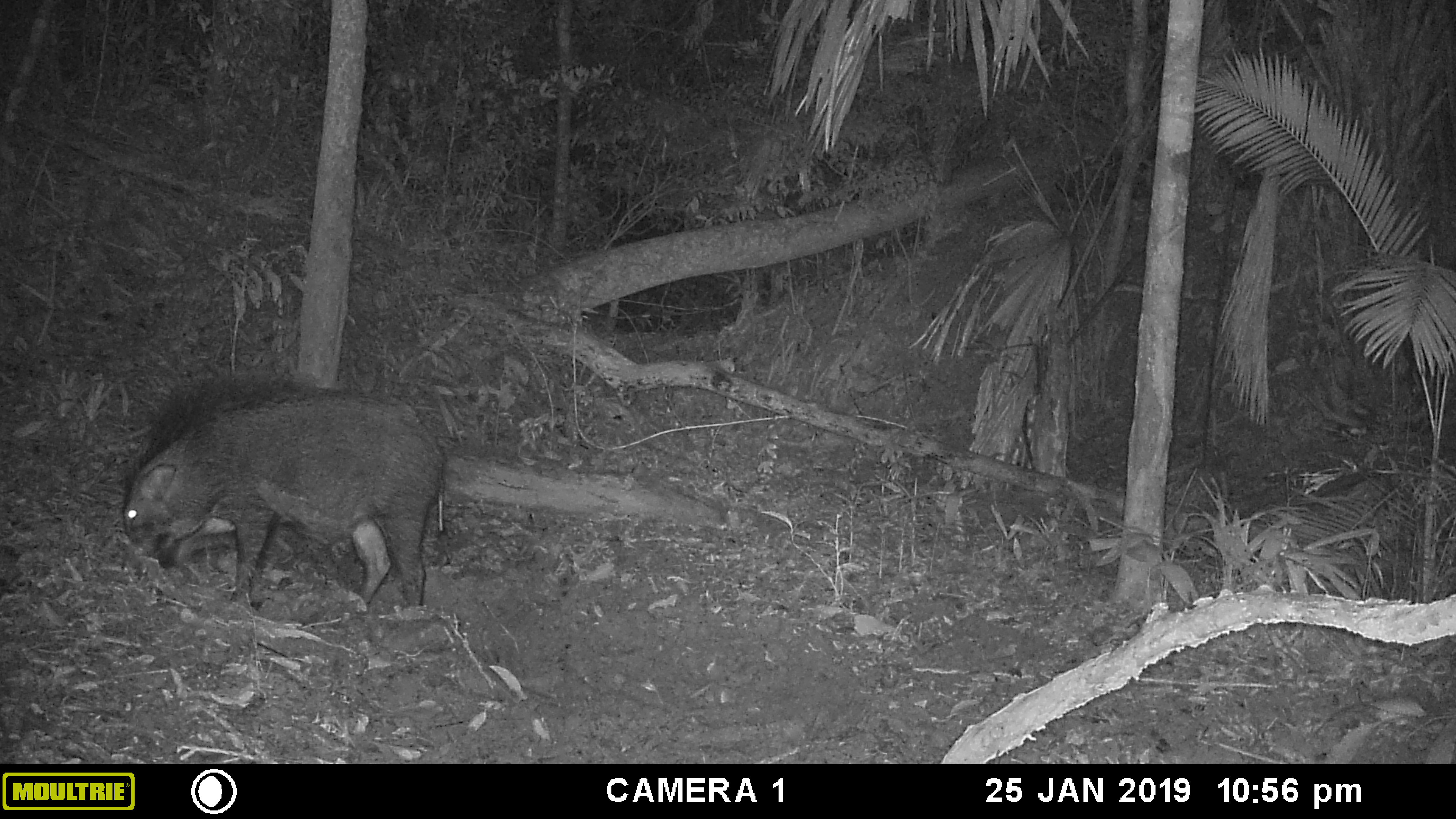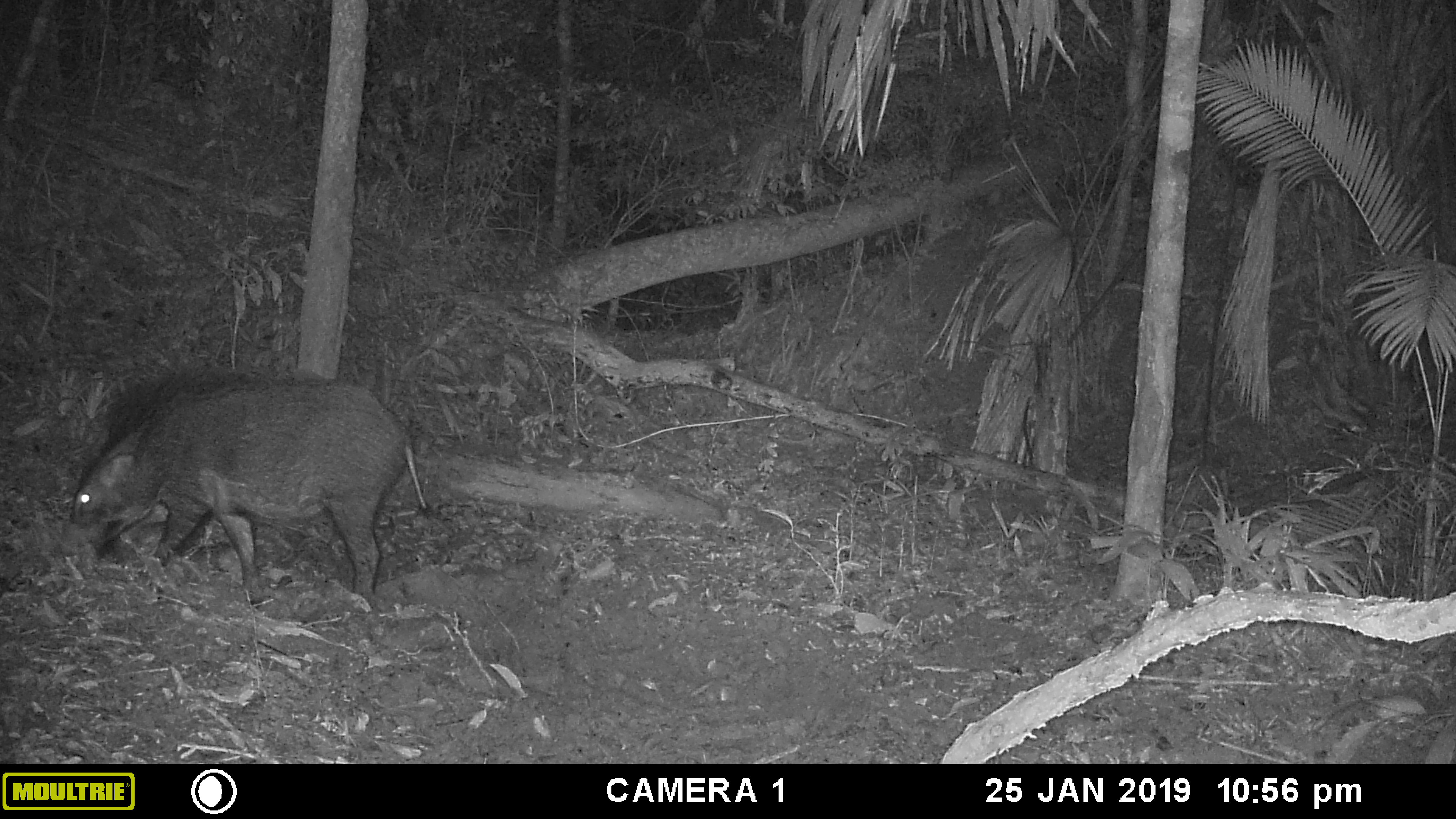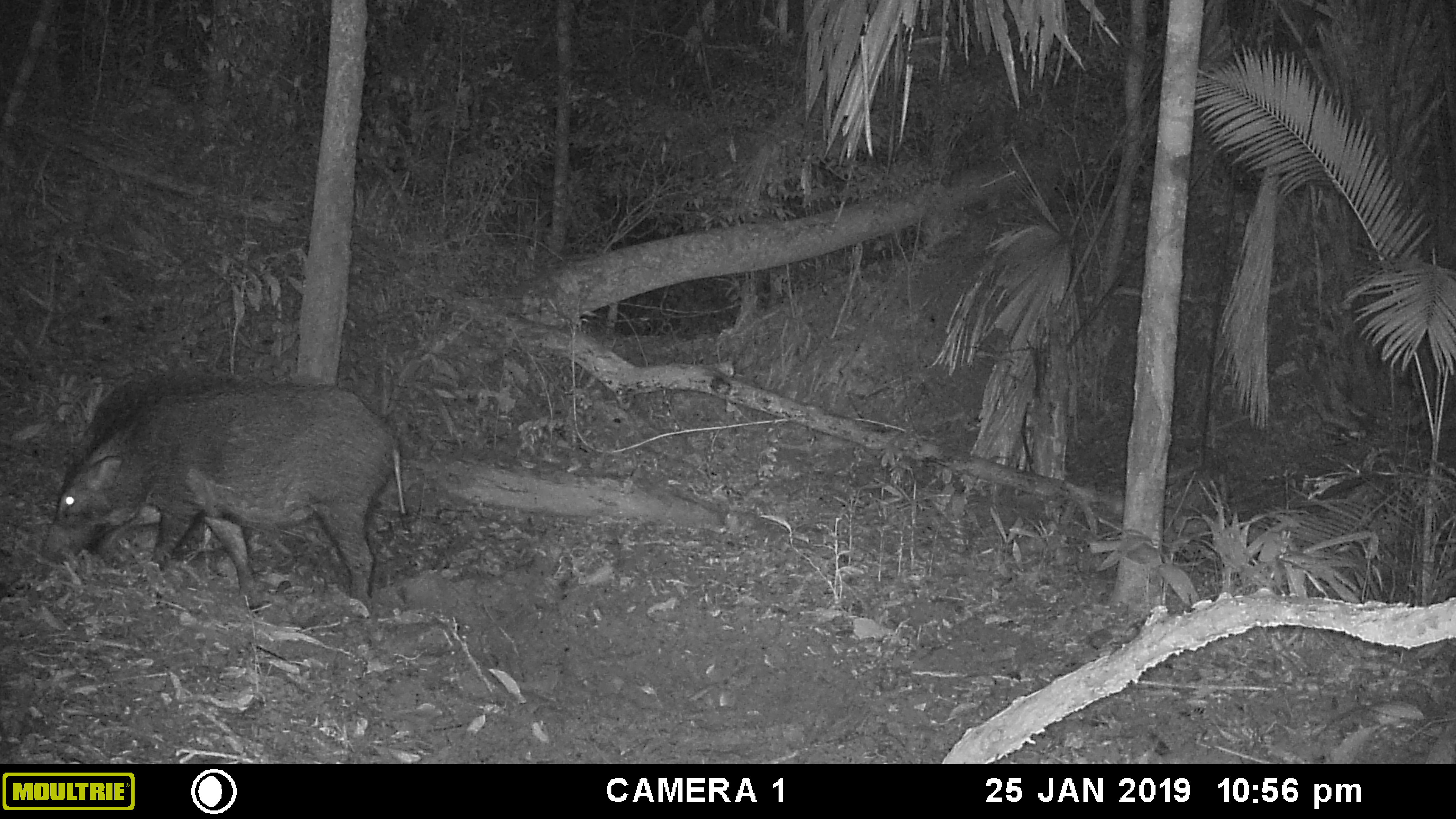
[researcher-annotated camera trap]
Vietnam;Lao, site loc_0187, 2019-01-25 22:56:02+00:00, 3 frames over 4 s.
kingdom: Animalia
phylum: Chordata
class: Mammalia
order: Artiodactyla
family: Suidae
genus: Sus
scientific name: Sus scrofa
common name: eurasian wild pig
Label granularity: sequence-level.